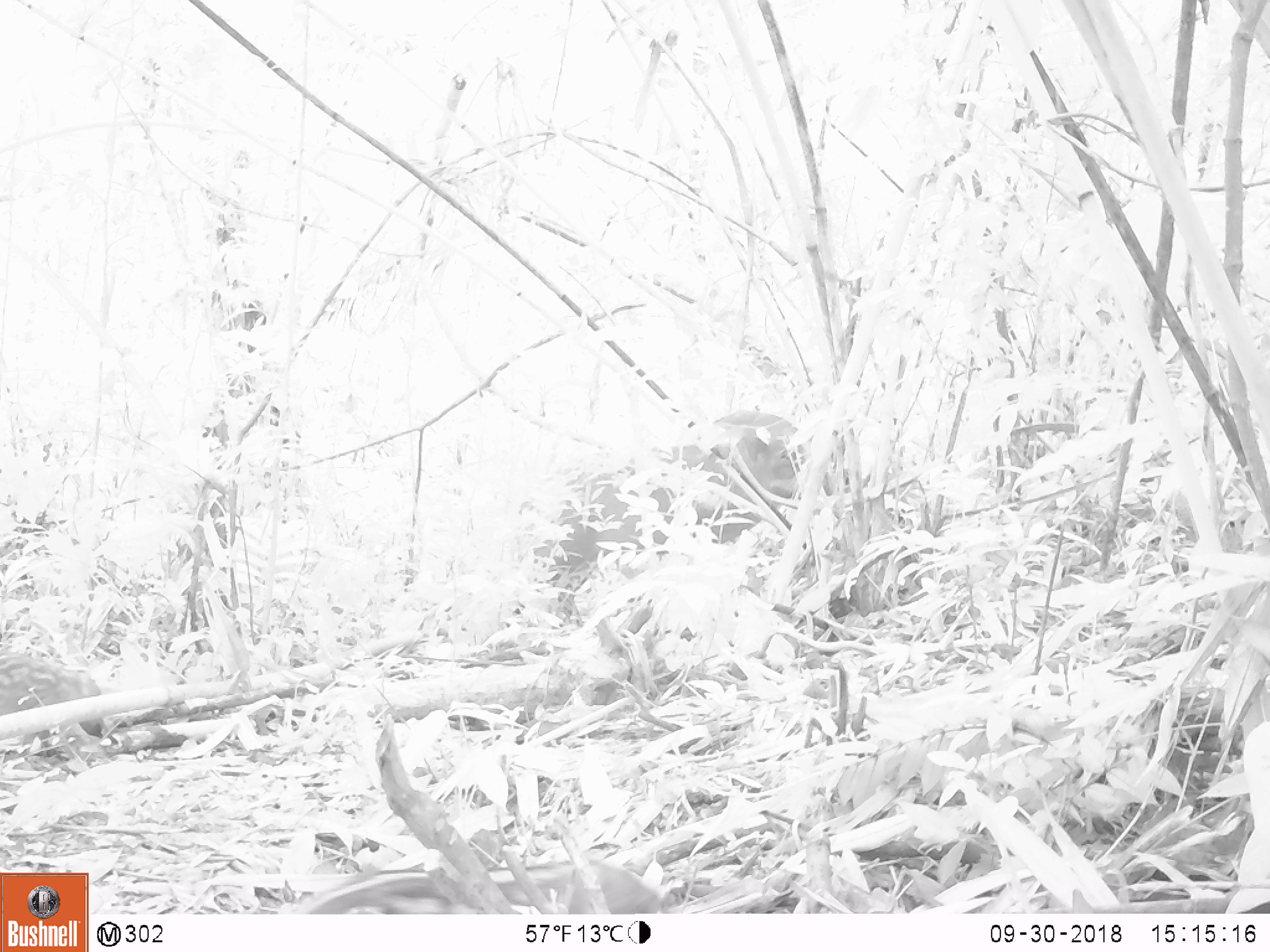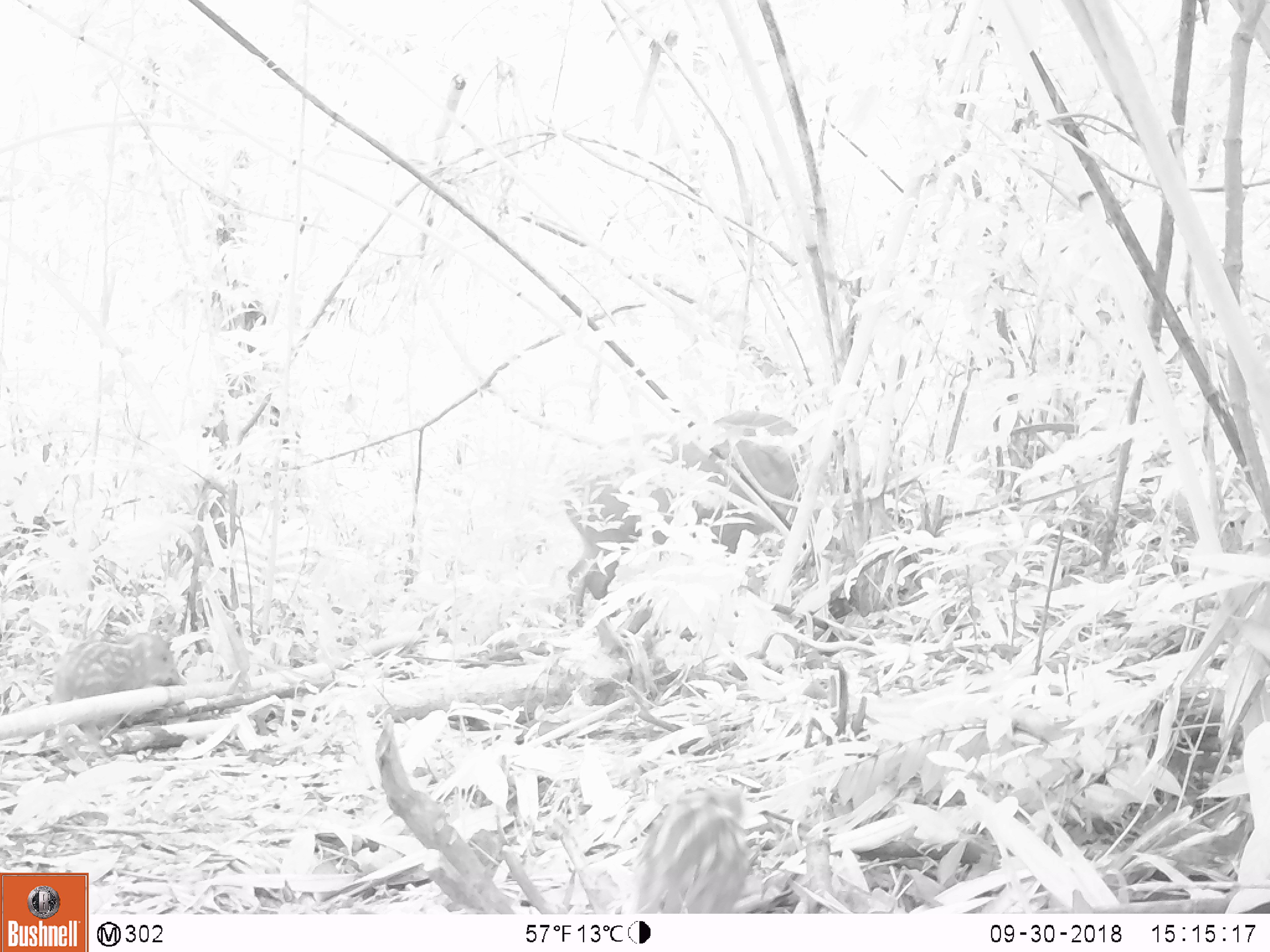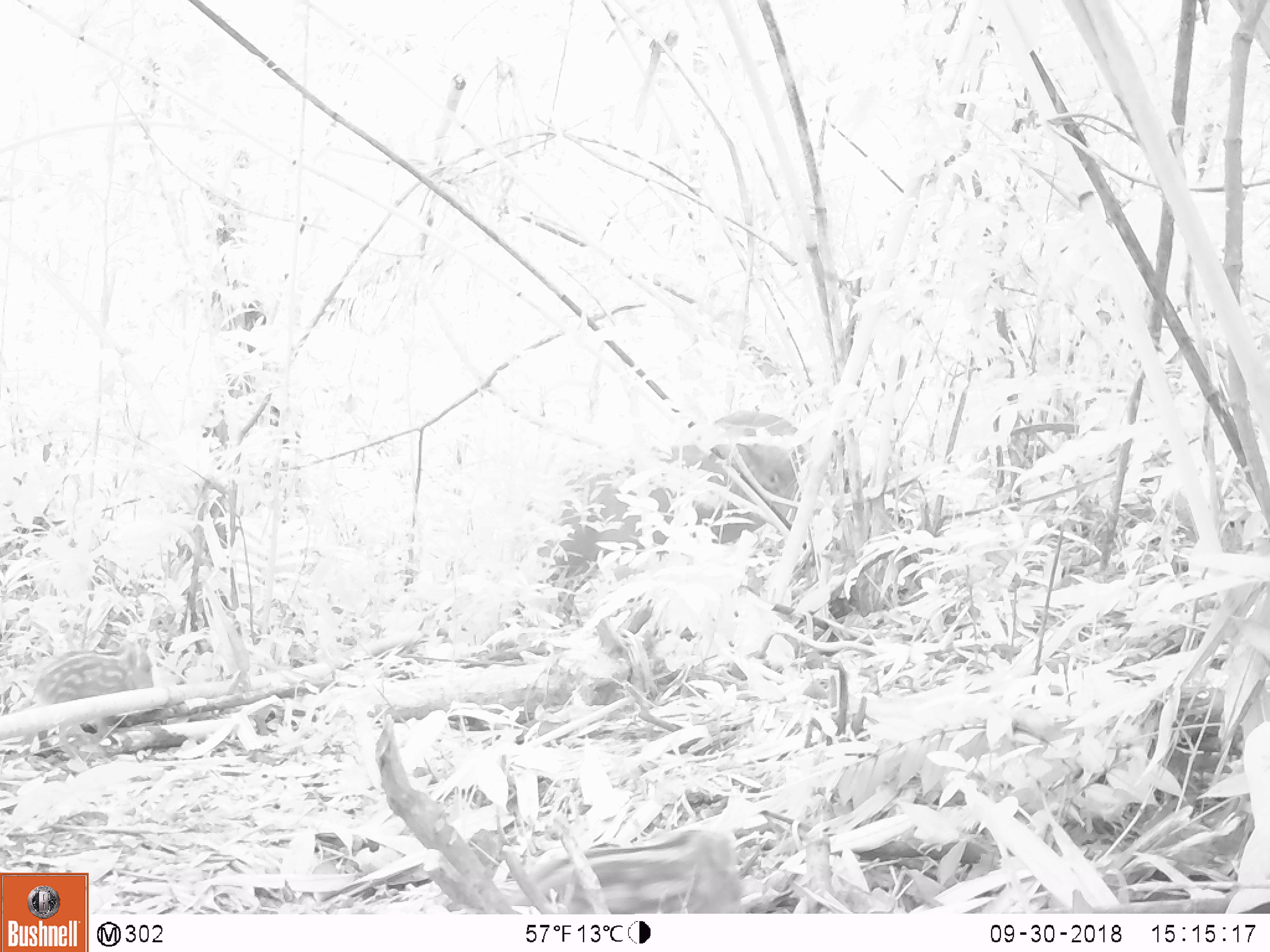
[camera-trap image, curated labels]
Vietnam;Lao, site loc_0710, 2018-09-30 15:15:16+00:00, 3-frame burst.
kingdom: Animalia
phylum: Chordata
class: Mammalia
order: Artiodactyla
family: Suidae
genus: Sus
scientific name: Sus scrofa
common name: eurasian wild pig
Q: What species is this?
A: Eurasian wild pig (Sus scrofa).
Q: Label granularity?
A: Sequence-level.